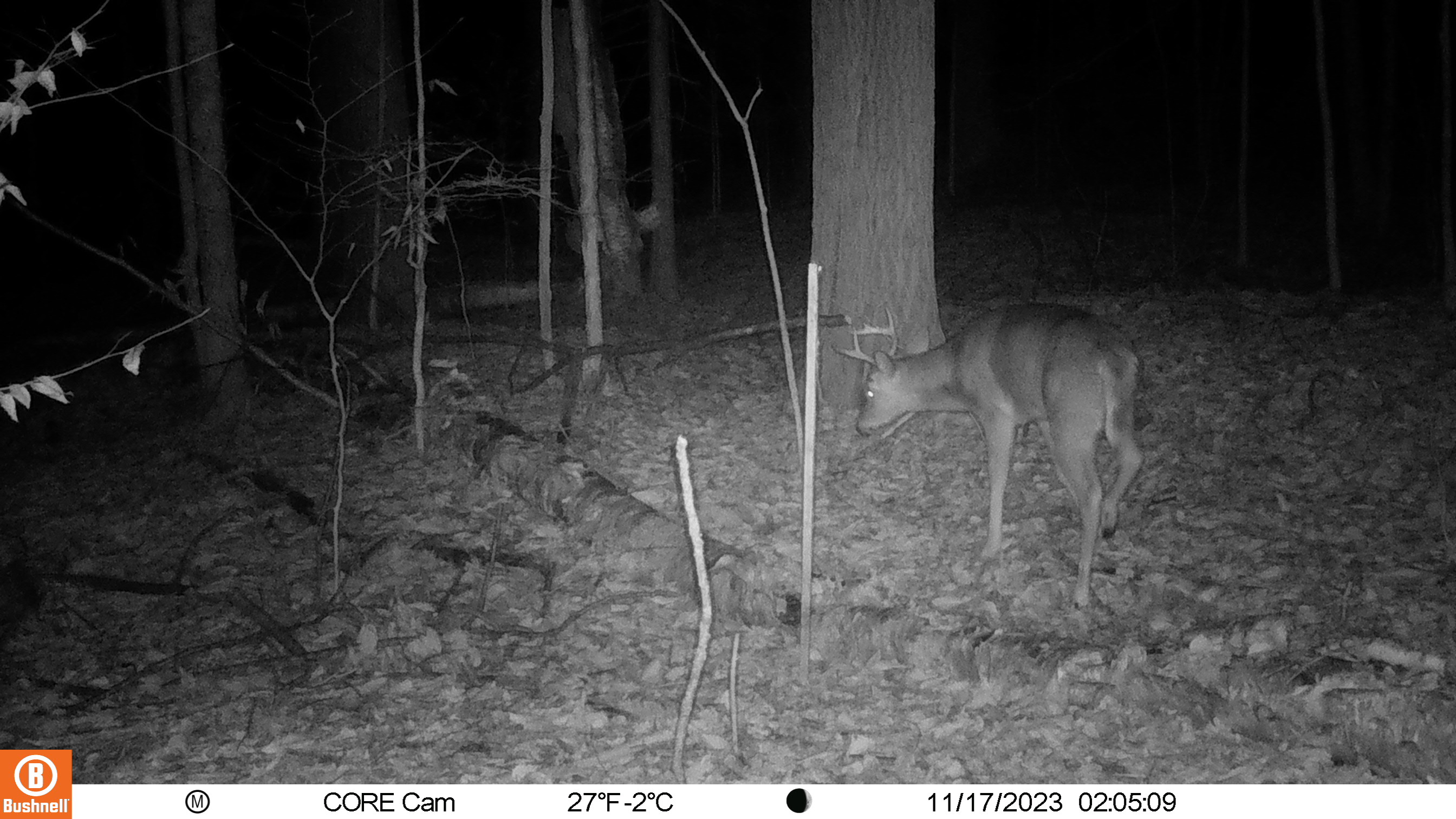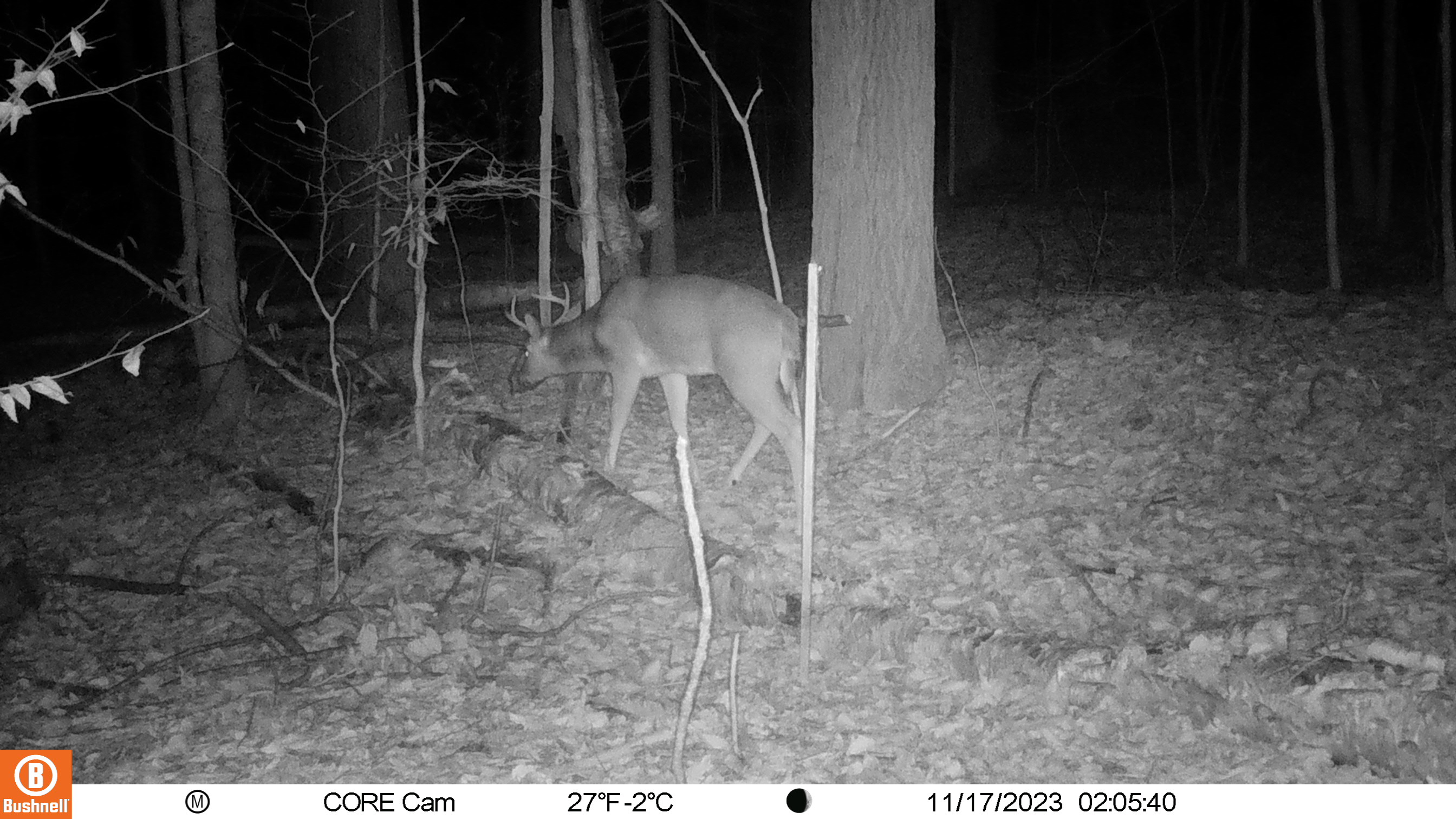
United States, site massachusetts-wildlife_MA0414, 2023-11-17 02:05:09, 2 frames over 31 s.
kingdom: Animalia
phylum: Chordata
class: Mammalia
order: Artiodactyla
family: Cervidae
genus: Odocoileus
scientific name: Odocoileus virginianus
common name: white-tailed deer